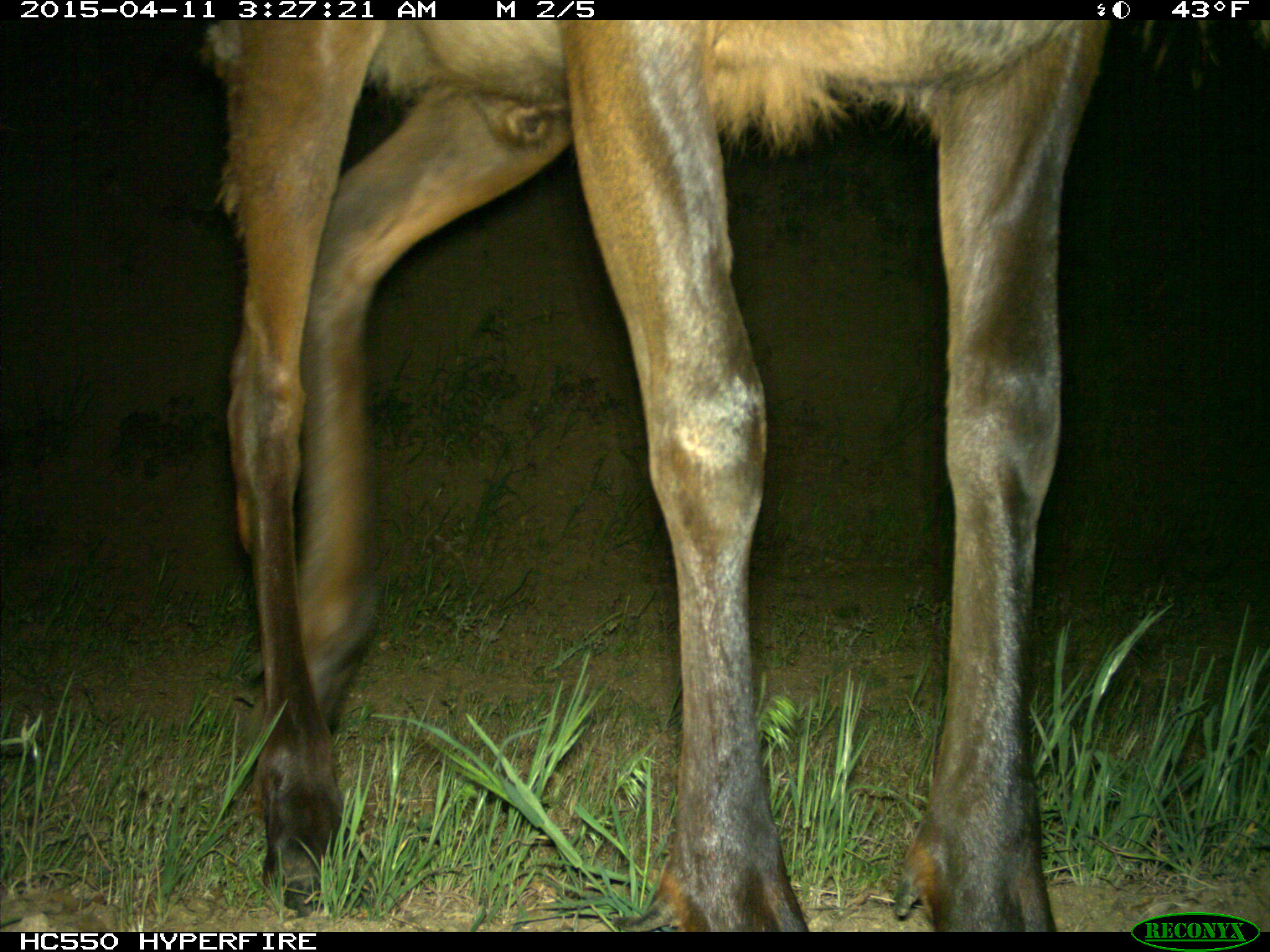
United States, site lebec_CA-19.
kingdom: Animalia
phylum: Chordata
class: Mammalia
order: Artiodactyla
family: Cervidae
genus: Cervus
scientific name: Cervus canadensis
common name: elk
Cervus canadensis (elk).